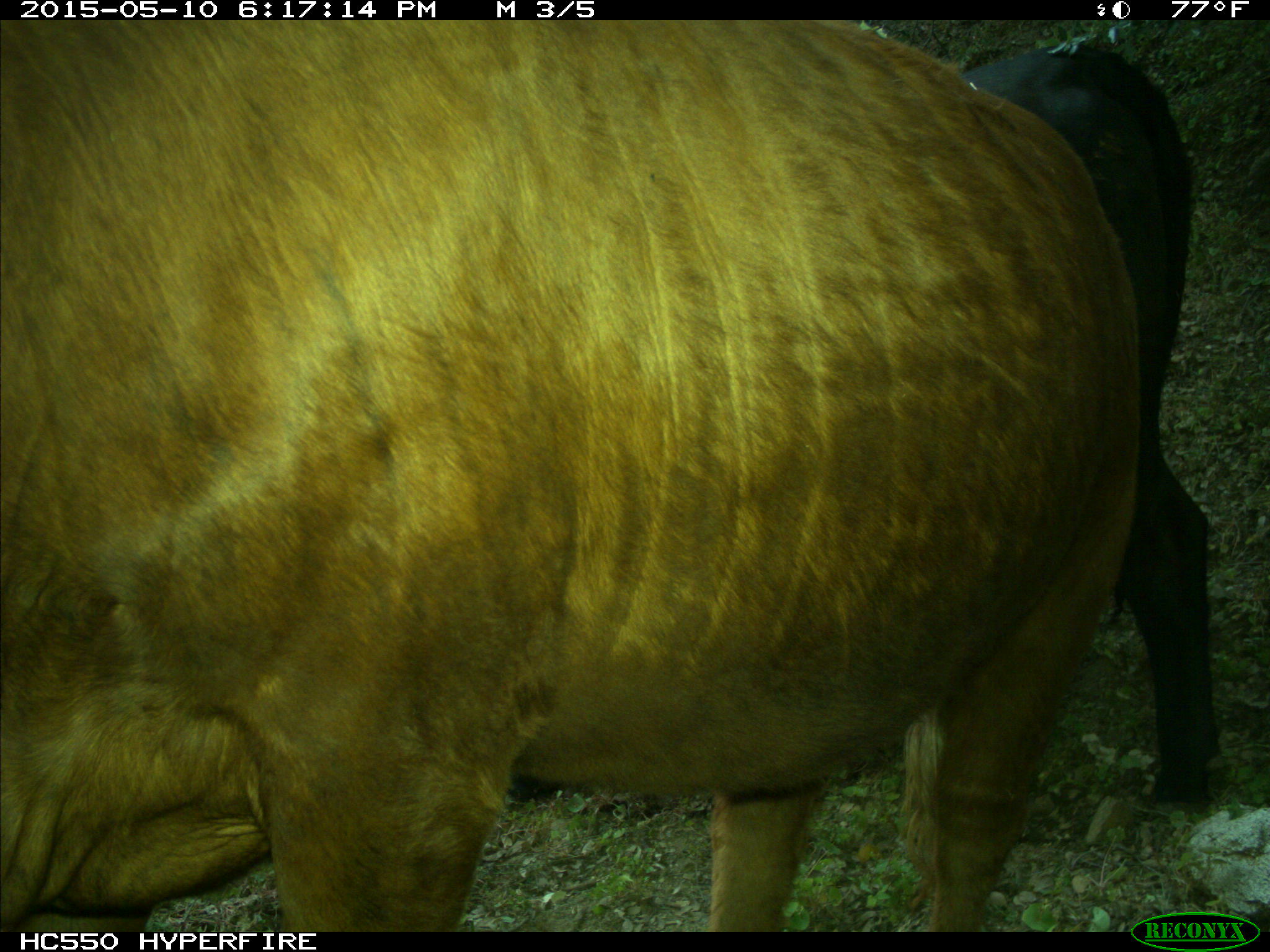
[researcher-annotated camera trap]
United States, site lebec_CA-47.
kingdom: Animalia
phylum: Chordata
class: Mammalia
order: Artiodactyla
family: Bovidae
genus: Bos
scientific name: Bos taurus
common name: domestic cow